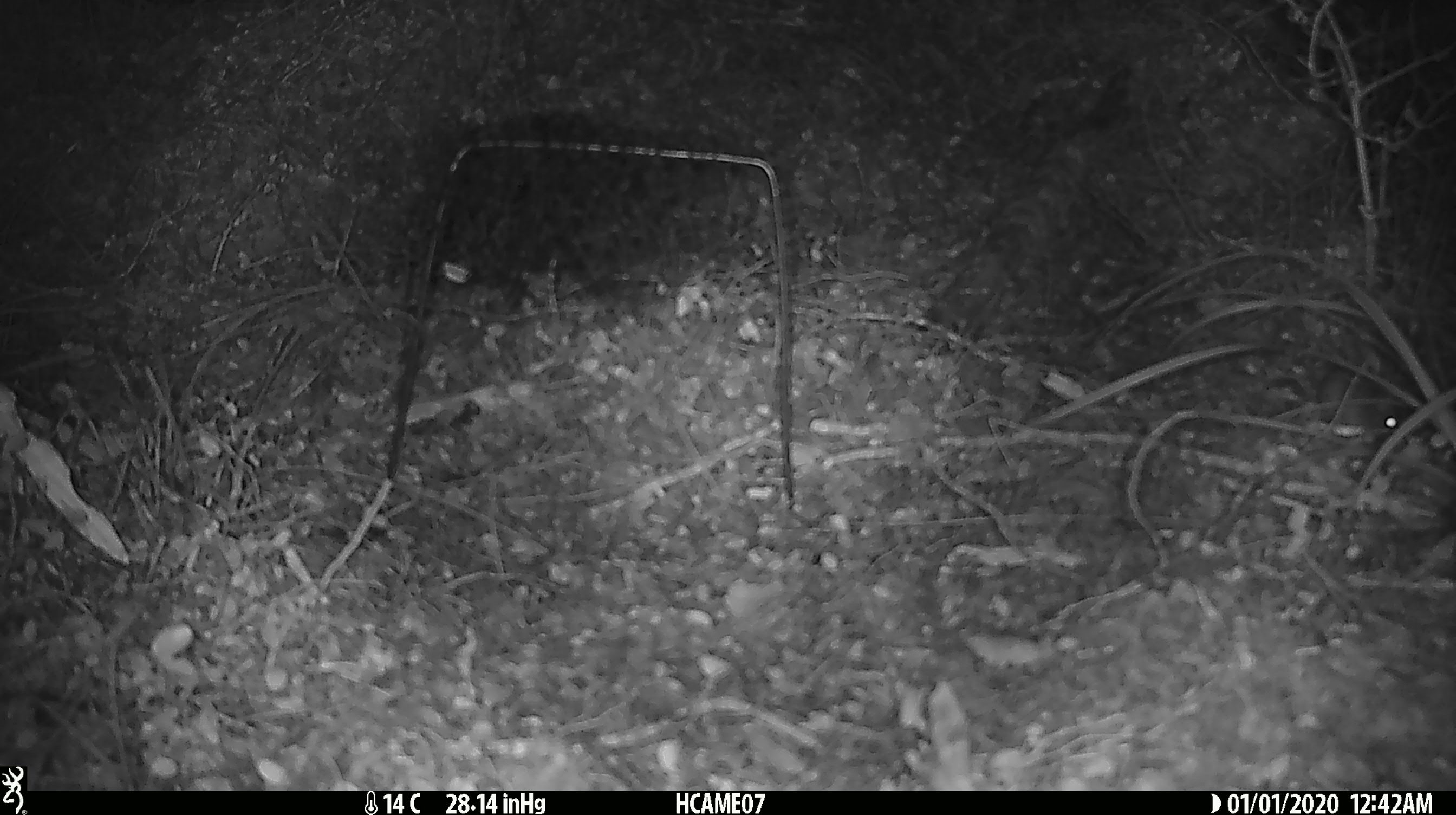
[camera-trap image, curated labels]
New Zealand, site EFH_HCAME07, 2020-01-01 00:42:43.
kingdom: Animalia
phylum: Chordata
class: Mammalia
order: Rodentia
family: Muridae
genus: Mus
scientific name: Mus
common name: mouse